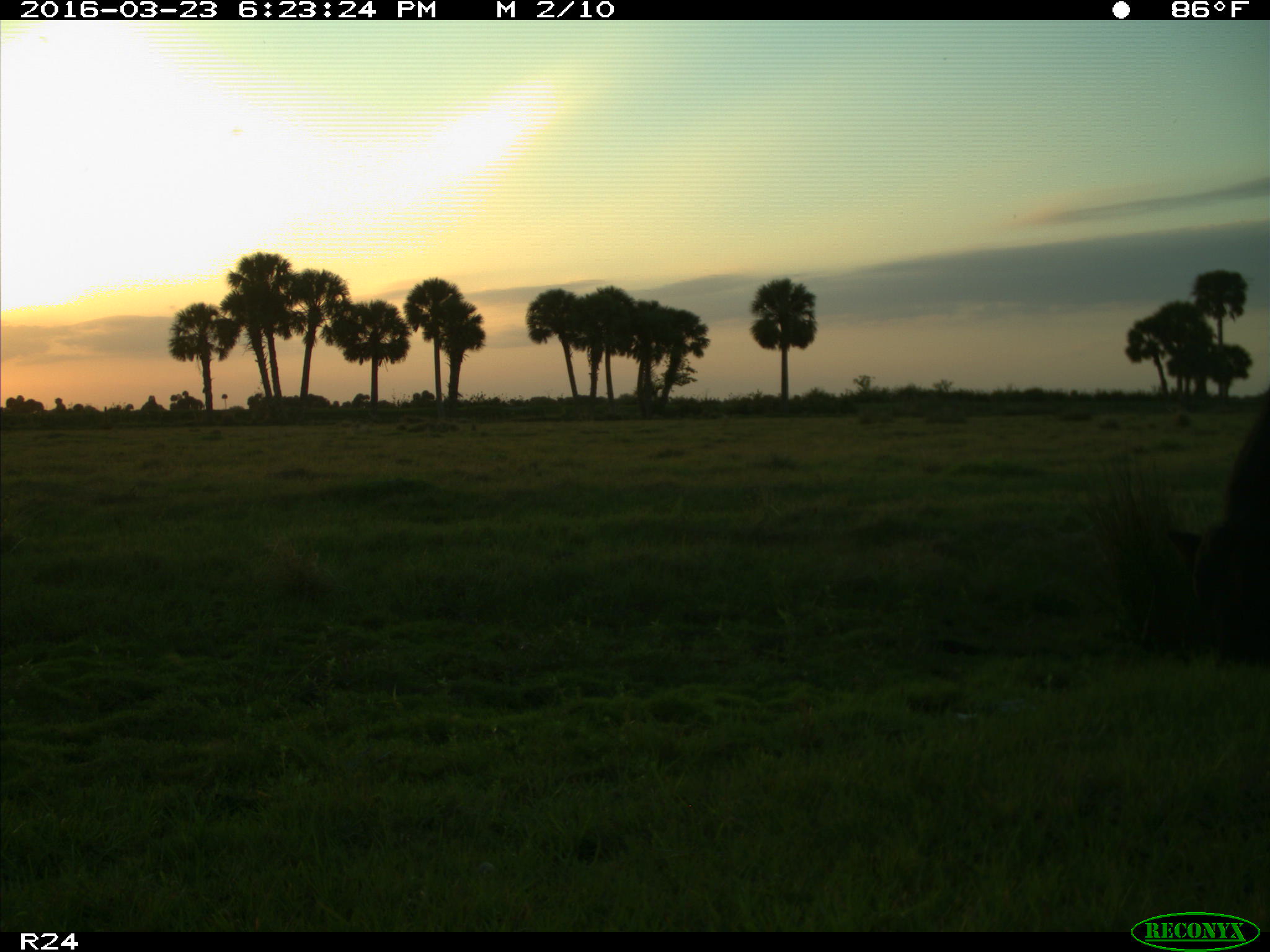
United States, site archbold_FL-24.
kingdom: Animalia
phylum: Chordata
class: Mammalia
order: Artiodactyla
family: Bovidae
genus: Bos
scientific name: Bos taurus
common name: domestic cow